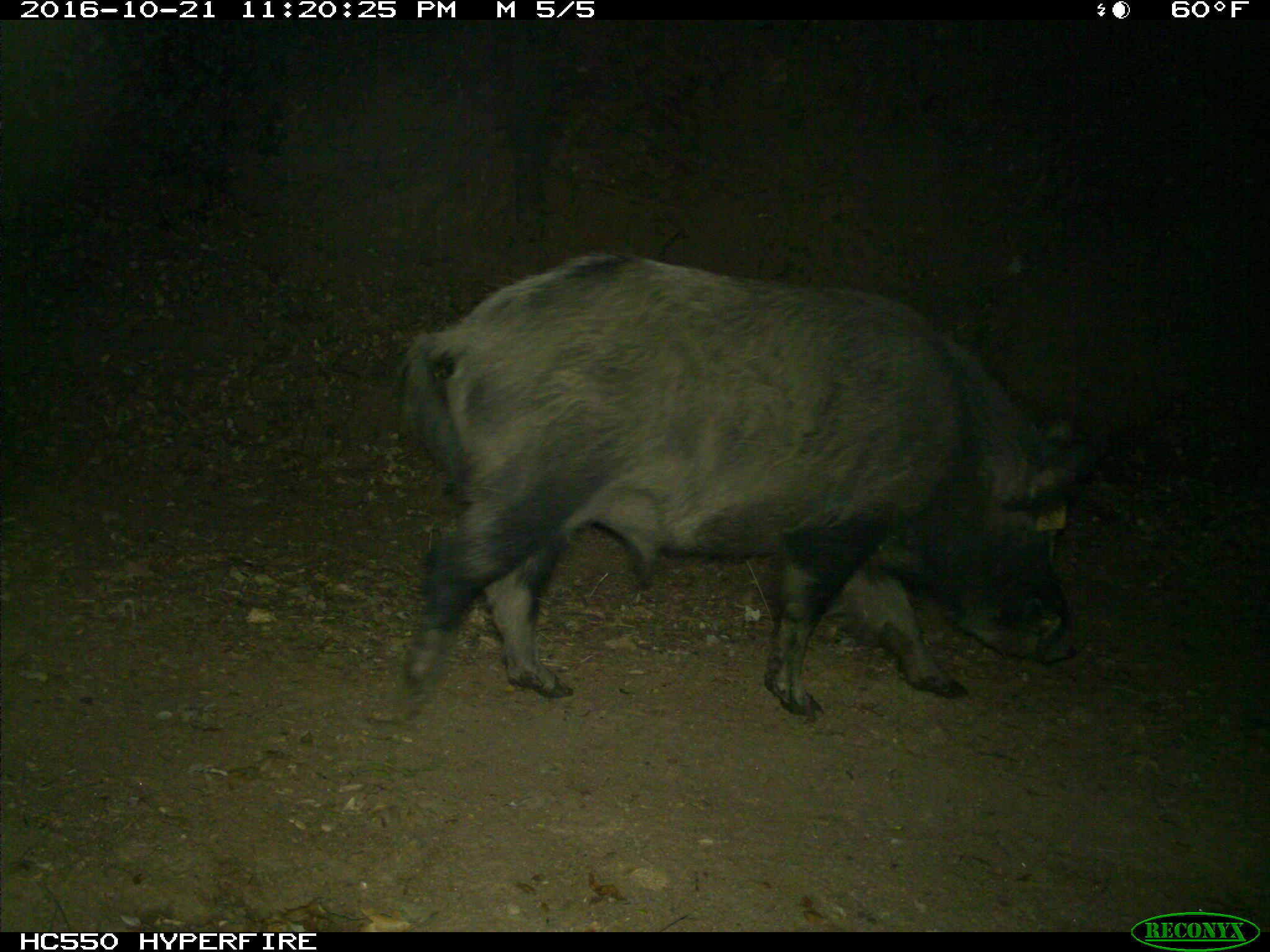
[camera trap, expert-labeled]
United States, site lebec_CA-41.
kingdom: Animalia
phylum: Chordata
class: Mammalia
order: Artiodactyla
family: Suidae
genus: Sus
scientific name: Sus scrofa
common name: wild boar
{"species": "Sus scrofa (wild boar)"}